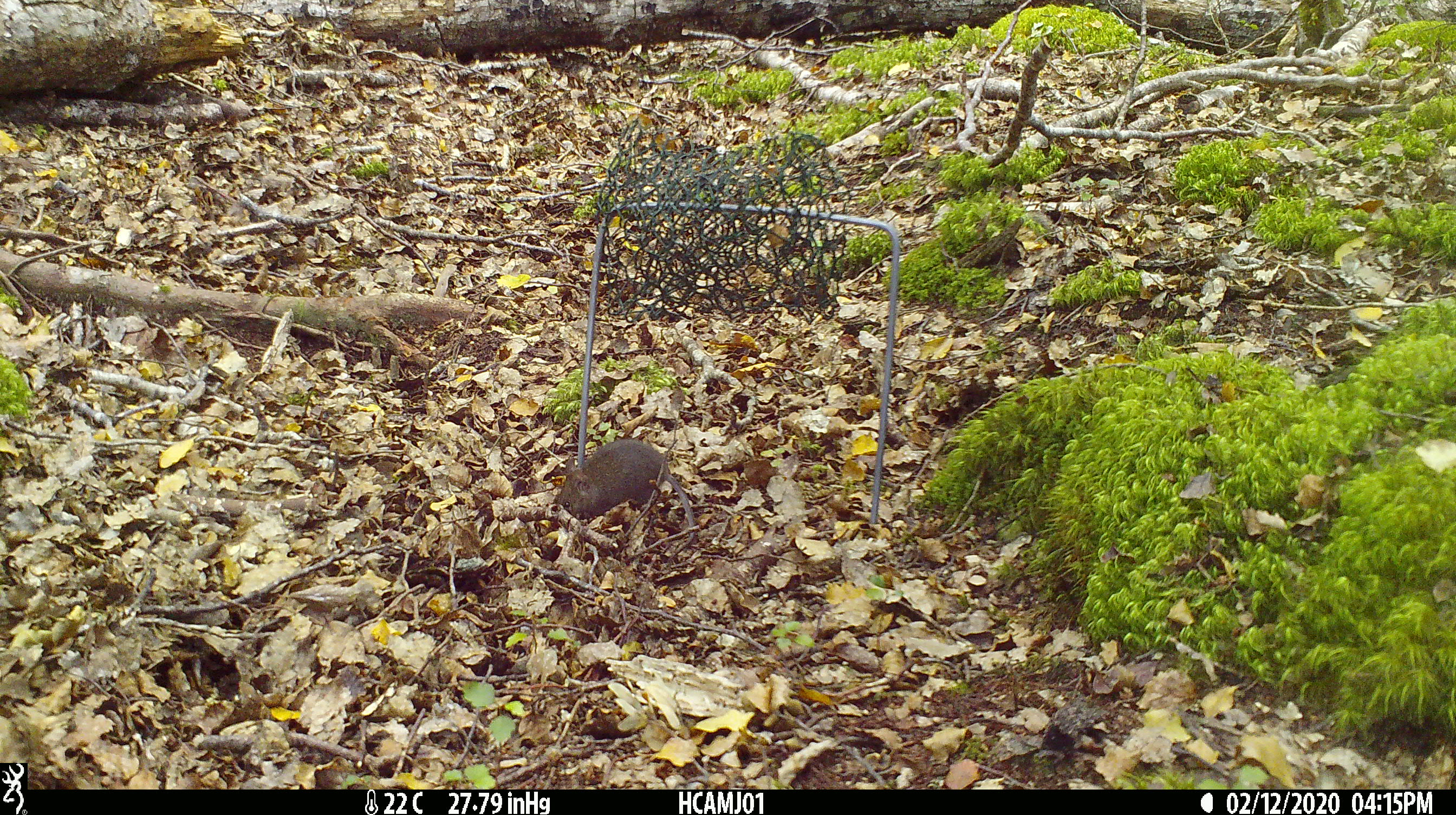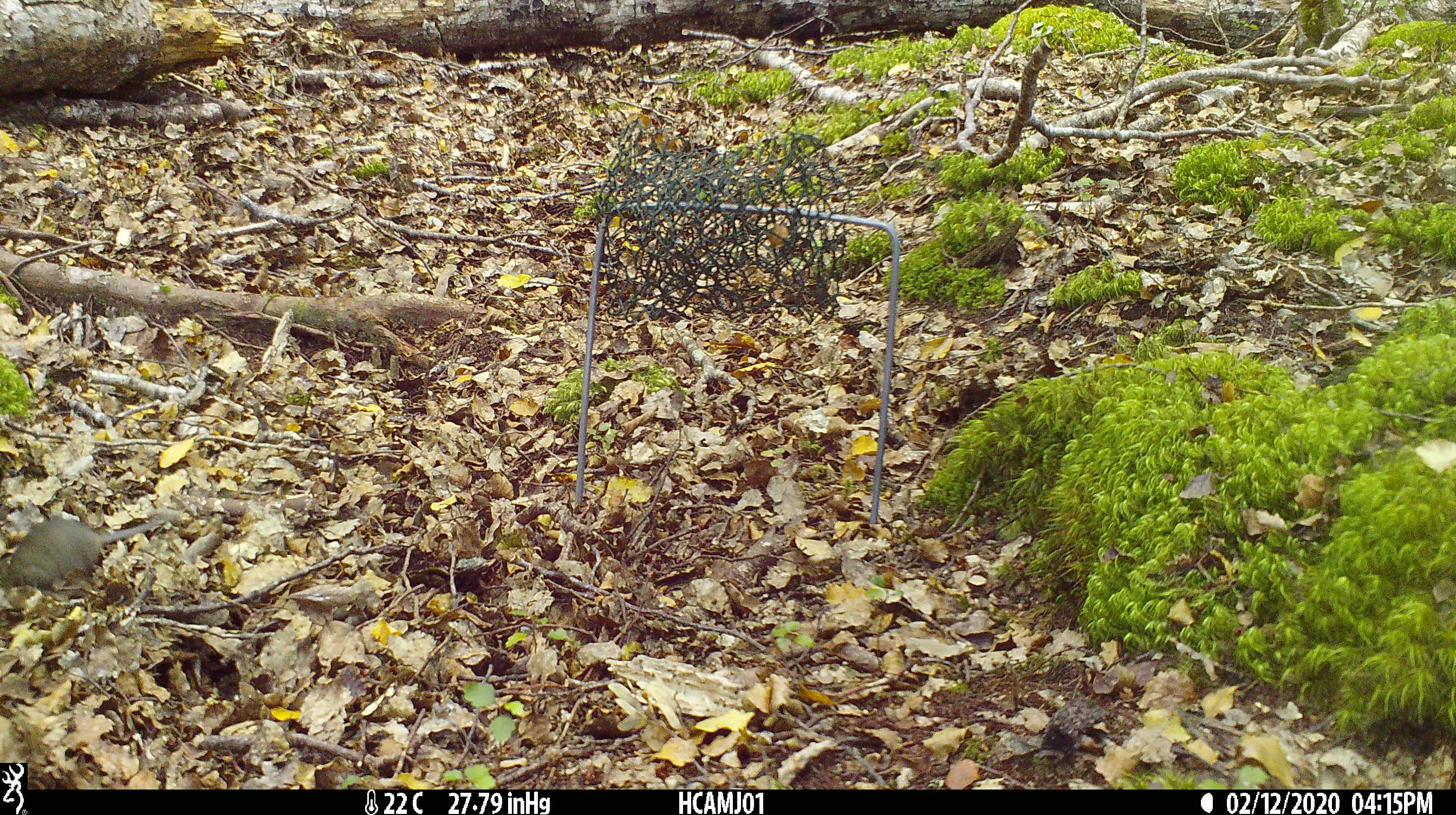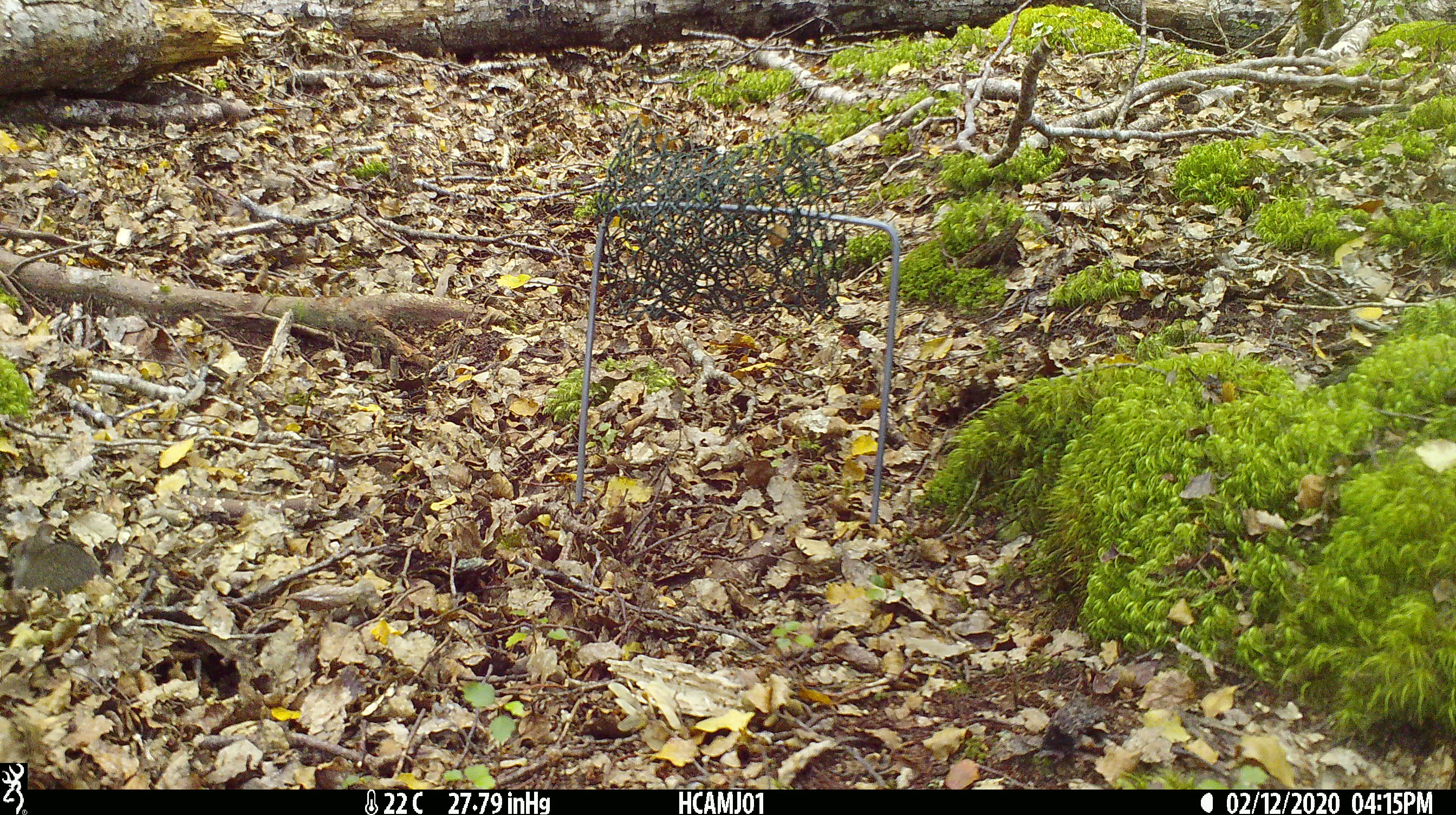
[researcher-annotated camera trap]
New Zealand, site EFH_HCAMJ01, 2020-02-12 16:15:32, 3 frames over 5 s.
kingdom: Animalia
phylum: Chordata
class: Mammalia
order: Rodentia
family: Muridae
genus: Mus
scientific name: Mus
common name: mouse